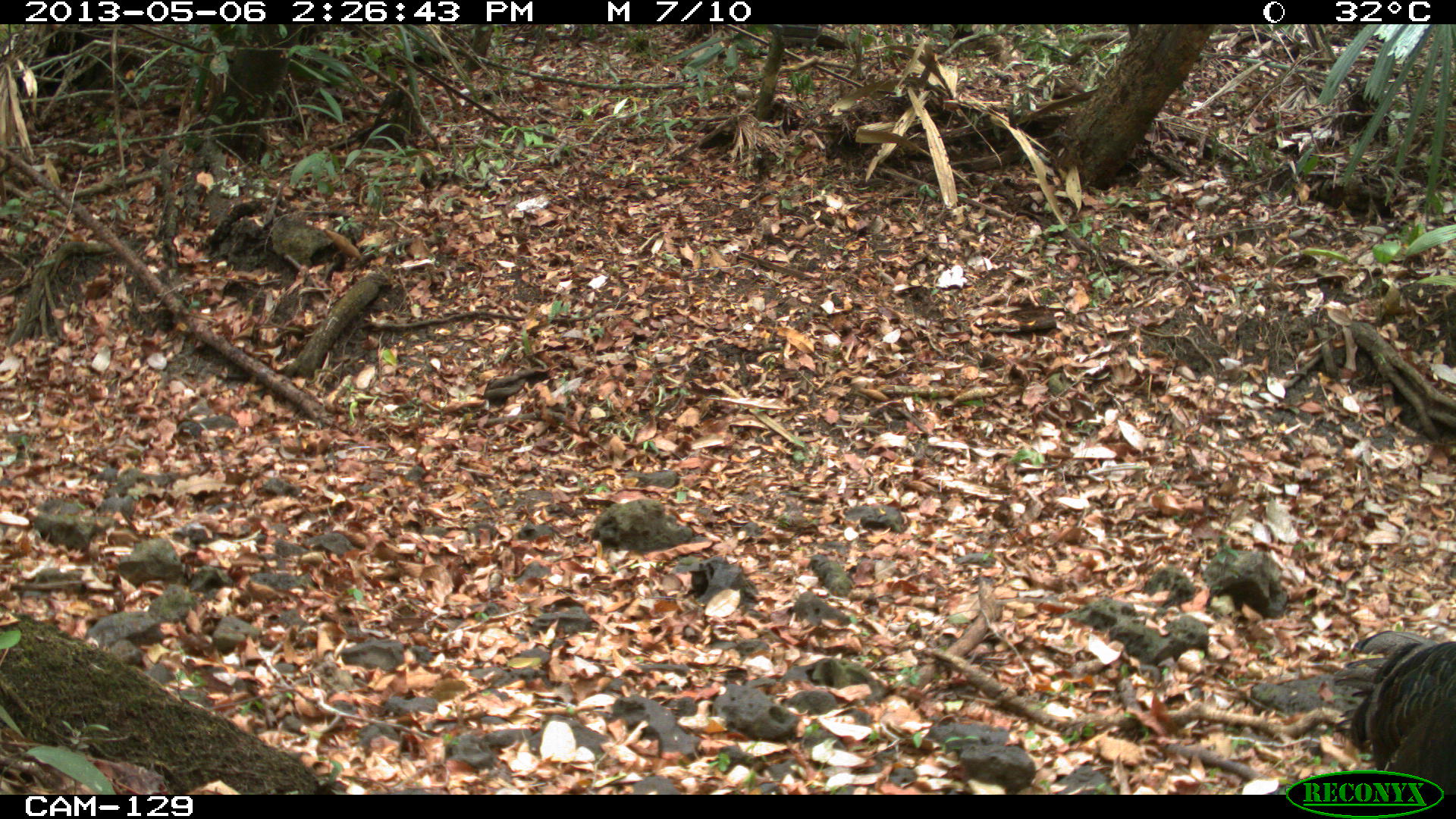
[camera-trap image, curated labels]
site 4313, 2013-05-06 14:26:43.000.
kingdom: Animalia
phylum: Chordata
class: Aves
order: Galliformes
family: Phasianidae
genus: Meleagris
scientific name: Meleagris ocellata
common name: ocellated turkey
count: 4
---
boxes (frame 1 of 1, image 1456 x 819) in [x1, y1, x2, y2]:
meleagris ocellata: [1345, 628, 1456, 793]